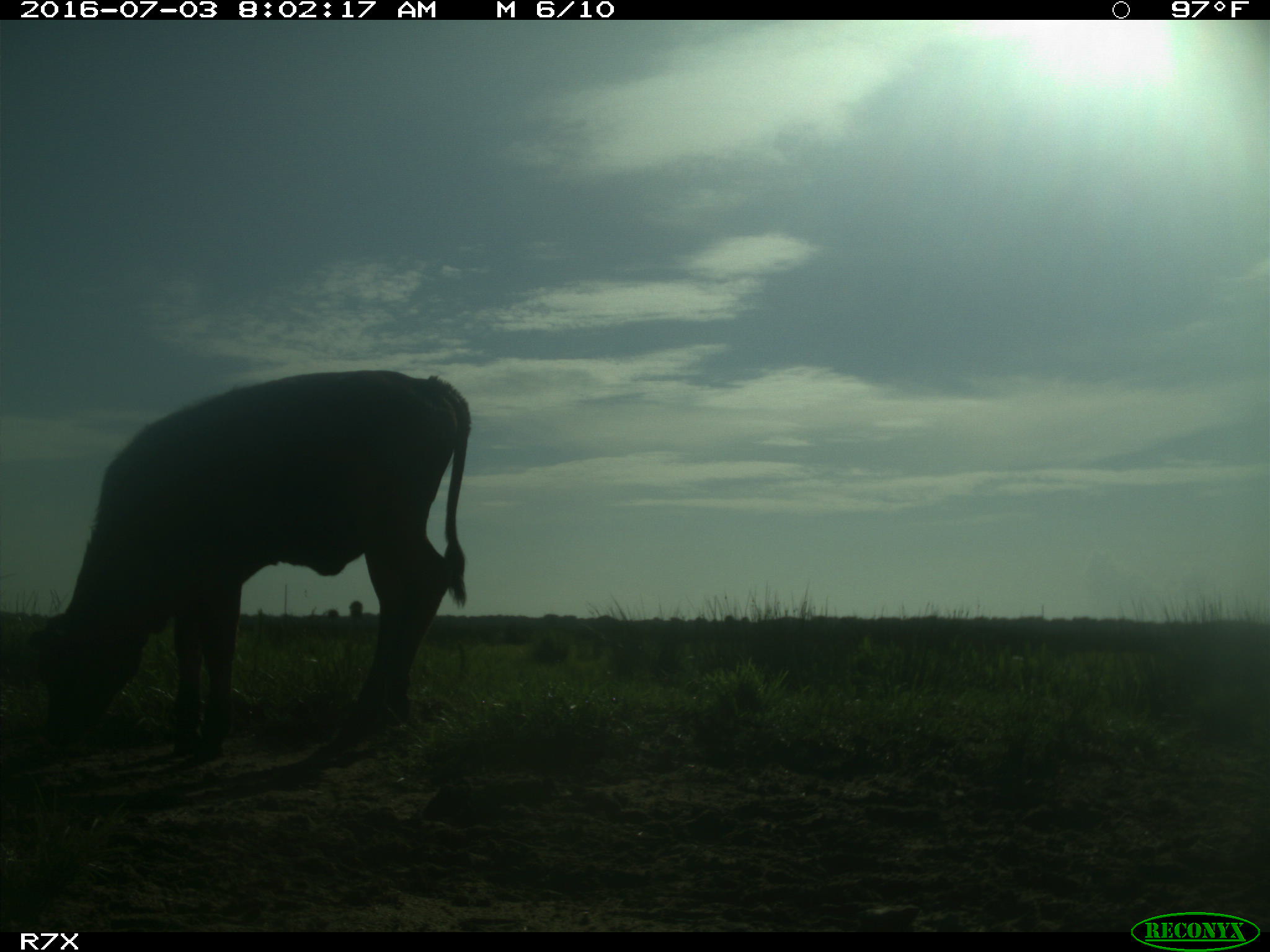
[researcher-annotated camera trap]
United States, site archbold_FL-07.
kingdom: Animalia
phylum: Chordata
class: Mammalia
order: Artiodactyla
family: Bovidae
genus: Bos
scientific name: Bos taurus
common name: domestic cow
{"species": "Bos taurus (domestic cow)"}